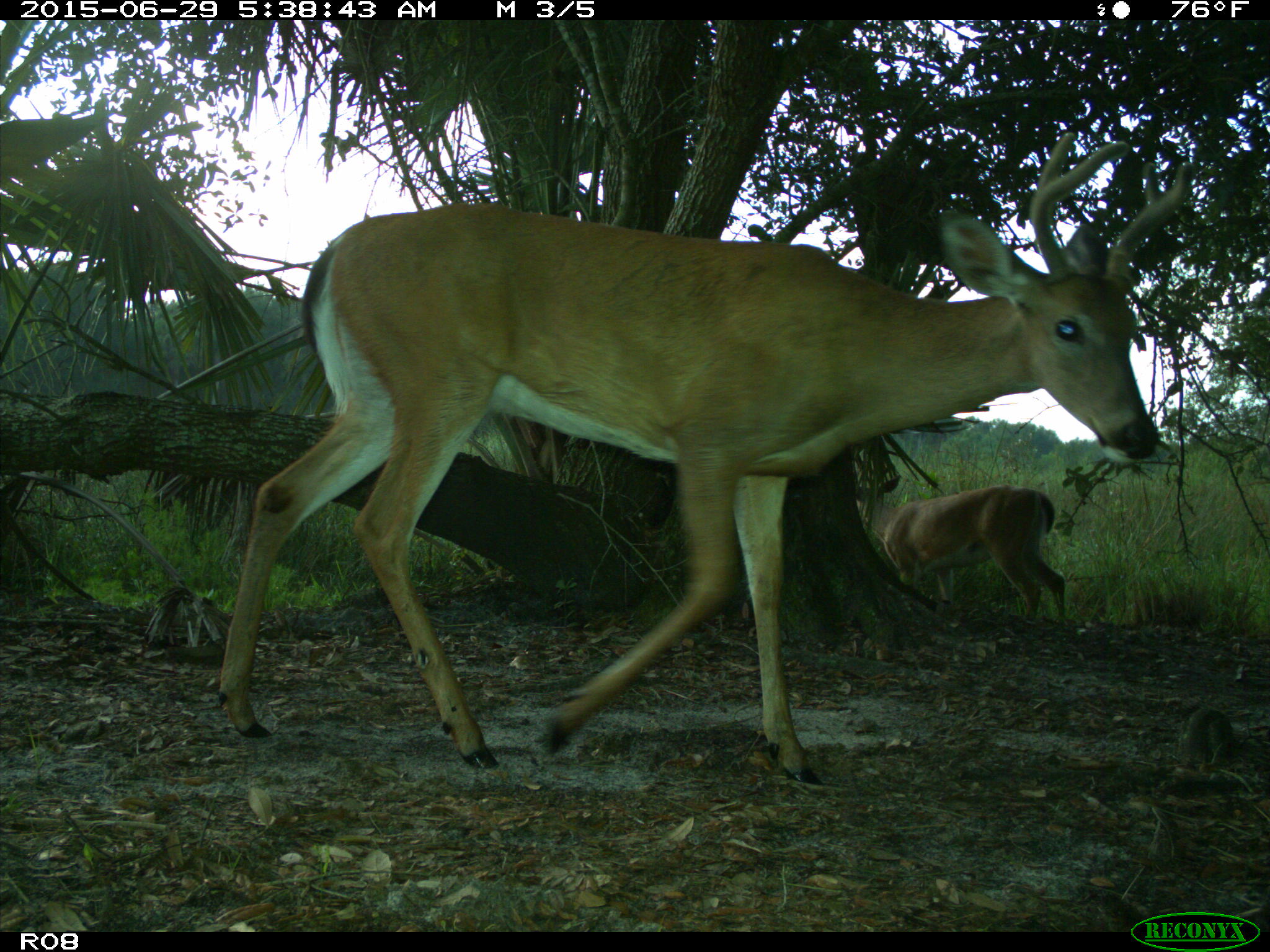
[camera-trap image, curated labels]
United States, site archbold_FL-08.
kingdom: Animalia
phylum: Chordata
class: Mammalia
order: Artiodactyla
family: Cervidae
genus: Odocoileus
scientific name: Odocoileus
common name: deer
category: unidentified deer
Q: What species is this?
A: Unidentified deer (deer) (Odocoileus).